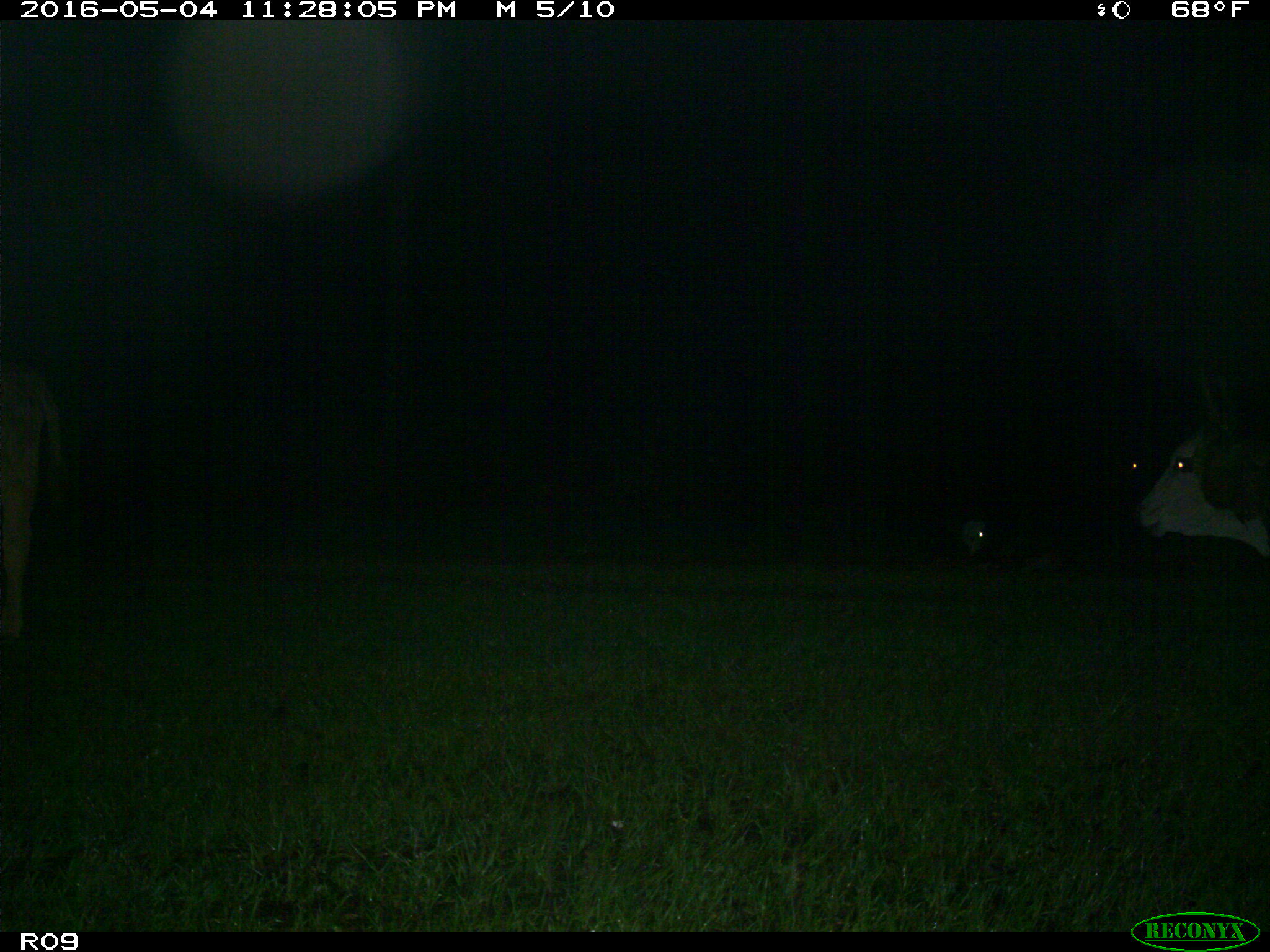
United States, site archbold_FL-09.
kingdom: Animalia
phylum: Chordata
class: Mammalia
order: Artiodactyla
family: Bovidae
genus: Bos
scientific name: Bos taurus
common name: domestic cow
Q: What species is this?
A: Bos taurus (domestic cow).